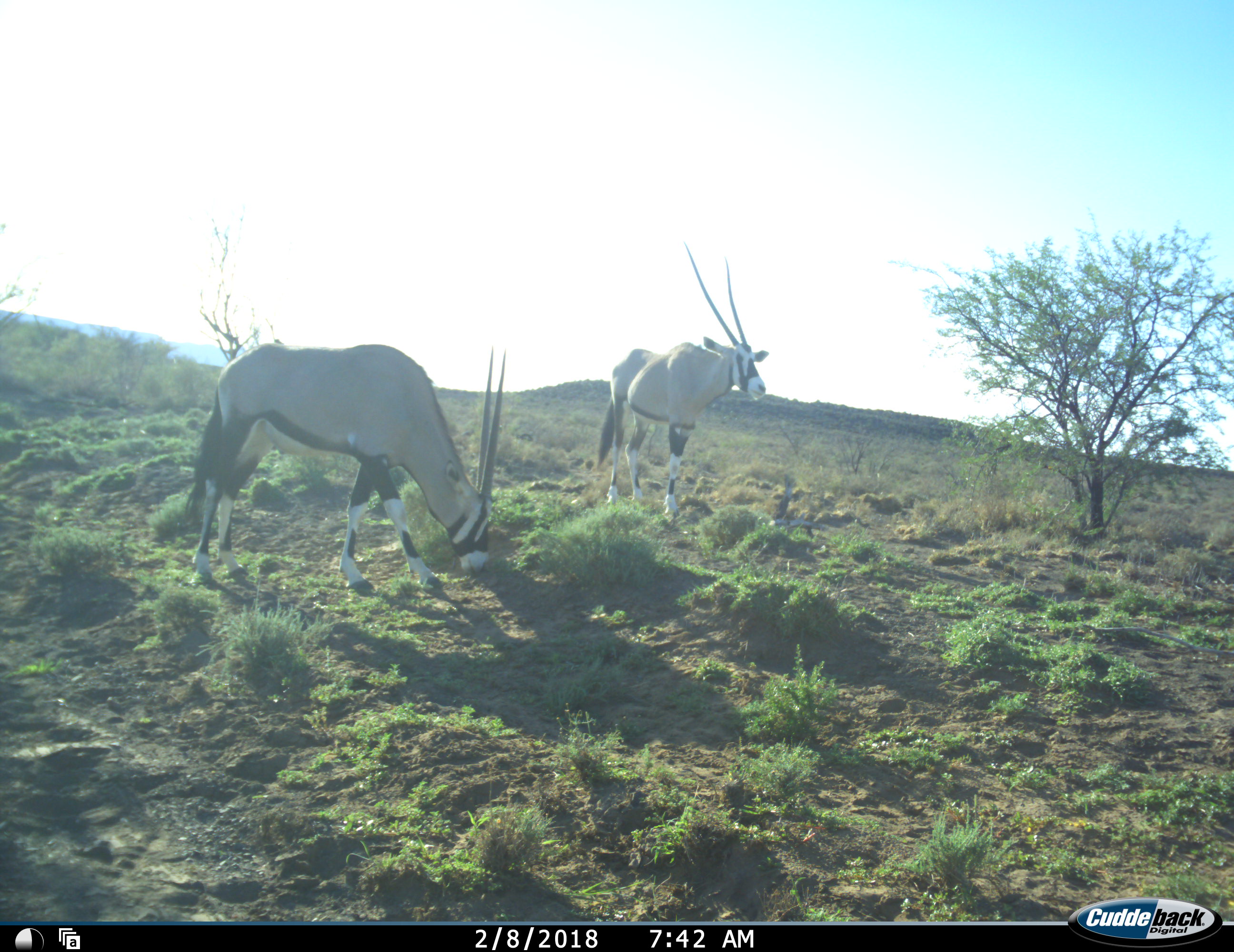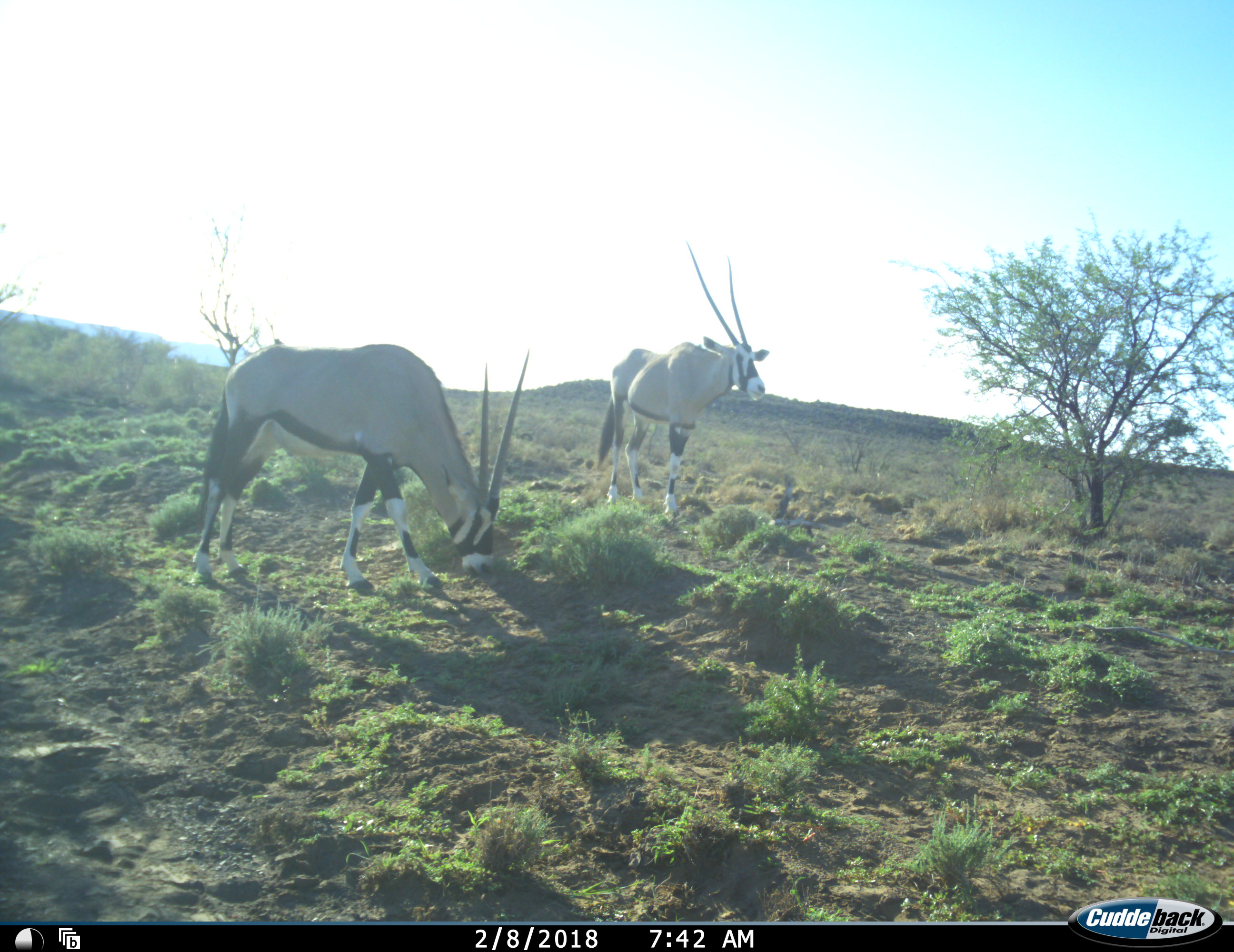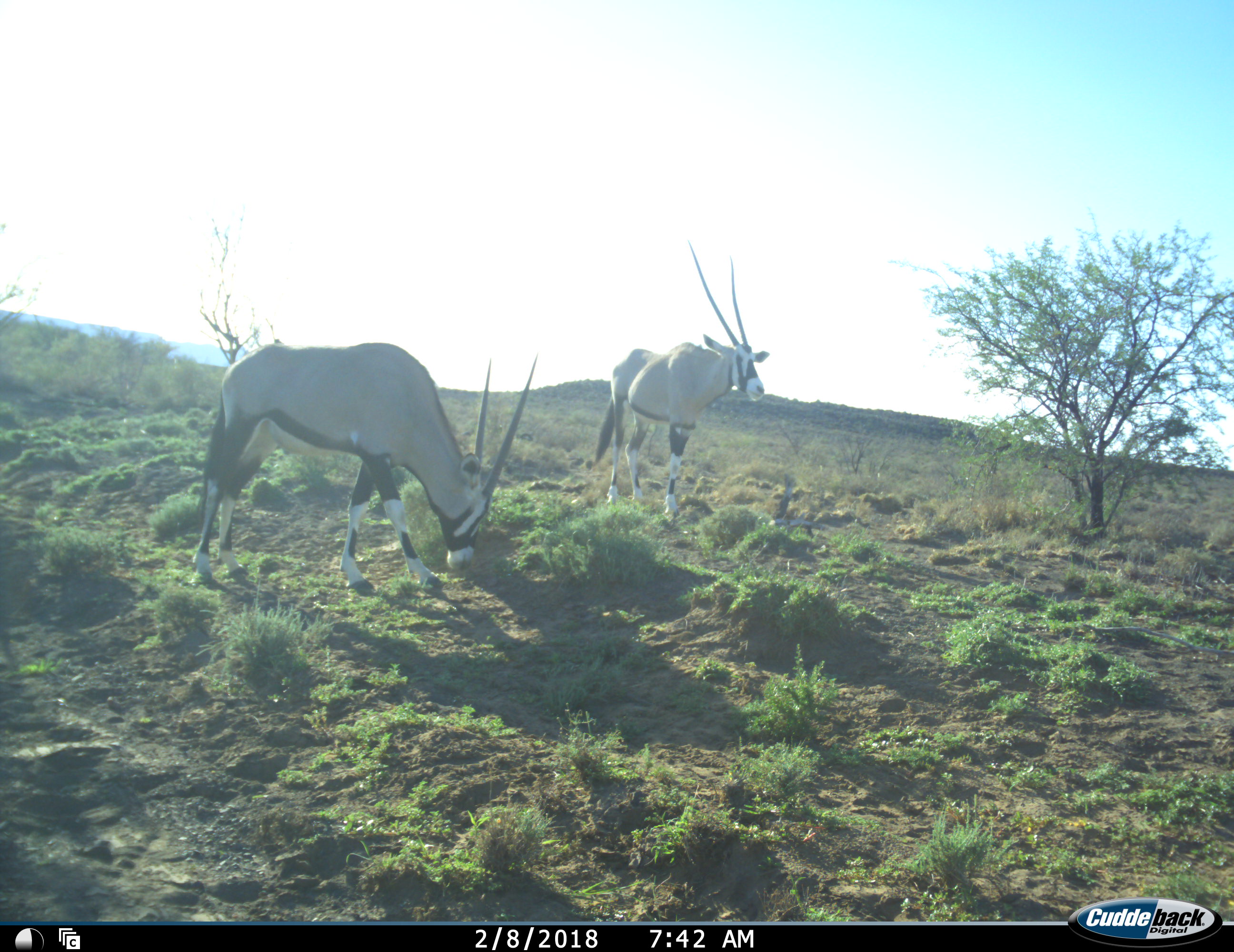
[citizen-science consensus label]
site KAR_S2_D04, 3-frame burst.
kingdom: Animalia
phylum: Chordata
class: Mammalia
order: Artiodactyla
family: Bovidae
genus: Oryx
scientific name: Oryx gazella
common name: gemsbok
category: oryx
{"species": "oryx (gemsbok) (Oryx gazella)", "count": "2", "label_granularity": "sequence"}